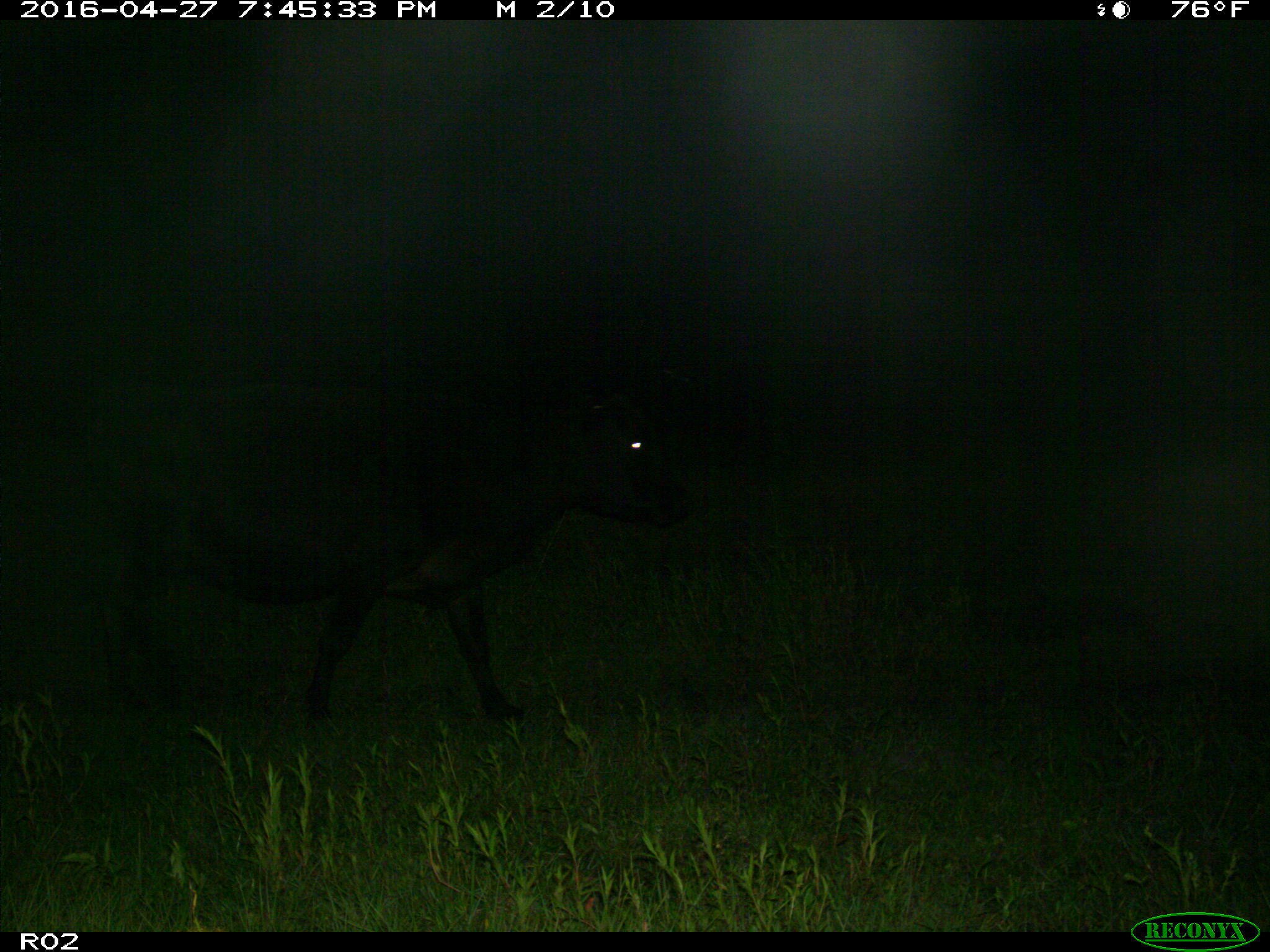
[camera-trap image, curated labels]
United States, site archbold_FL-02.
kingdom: Animalia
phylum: Chordata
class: Mammalia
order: Artiodactyla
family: Bovidae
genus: Bos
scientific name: Bos taurus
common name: domestic cow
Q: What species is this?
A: Bos taurus (domestic cow).